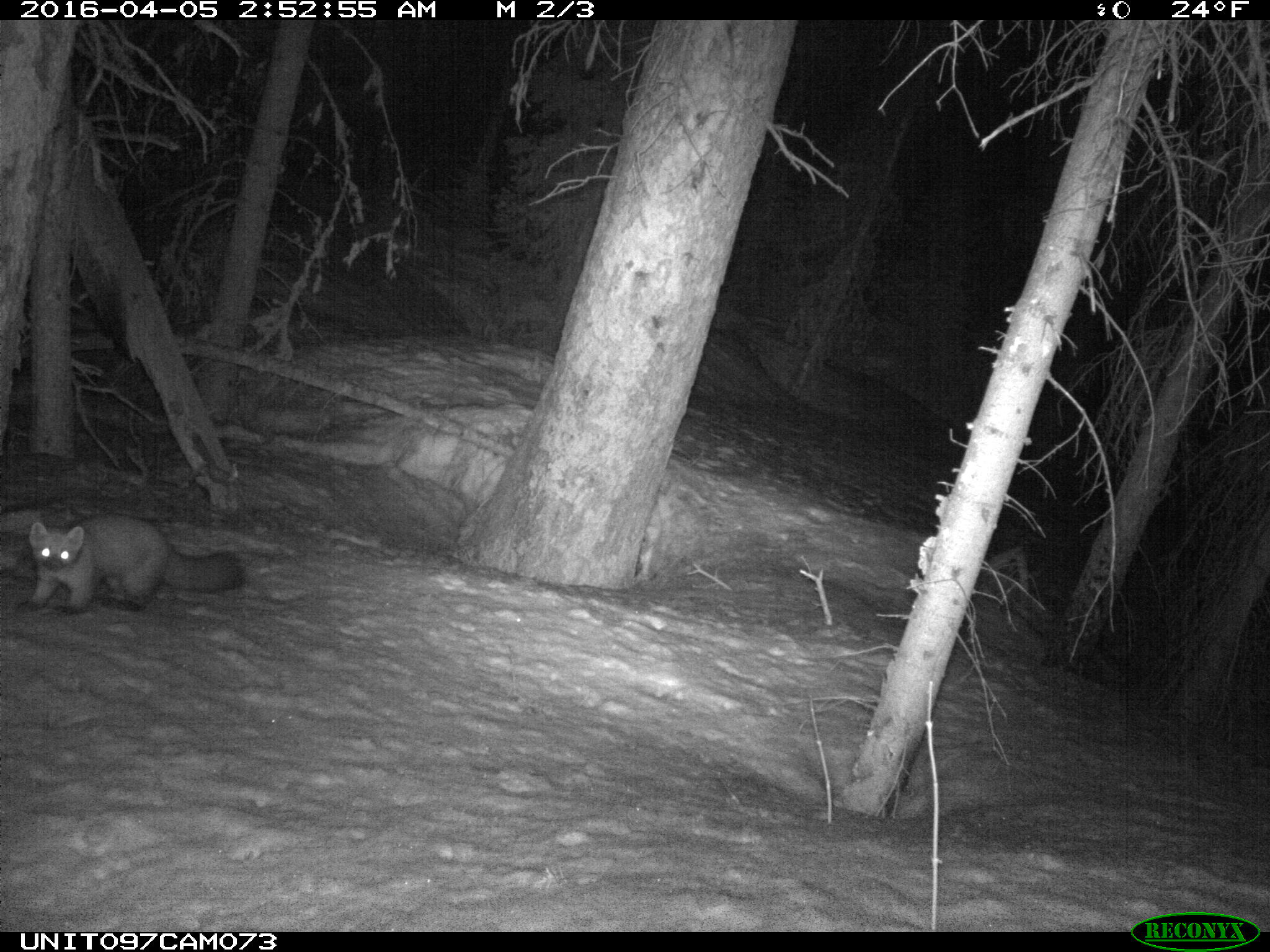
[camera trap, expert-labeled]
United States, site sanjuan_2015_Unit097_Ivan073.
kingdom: Animalia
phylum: Chordata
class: Mammalia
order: Carnivora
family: Mustelidae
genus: Martes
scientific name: Martes americana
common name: american marten